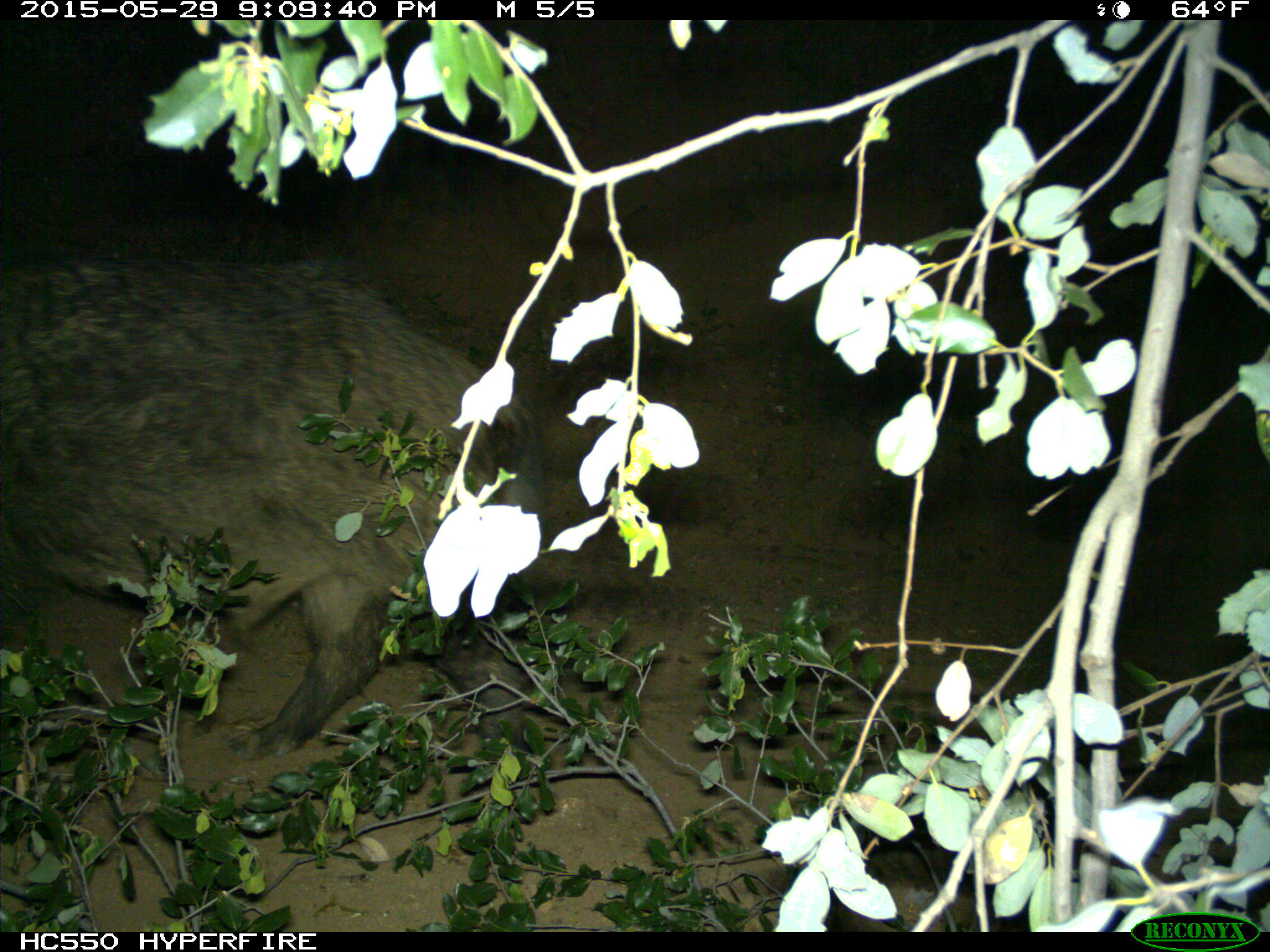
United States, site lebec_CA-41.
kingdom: Animalia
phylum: Chordata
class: Mammalia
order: Artiodactyla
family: Suidae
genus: Sus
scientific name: Sus scrofa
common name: wild boar